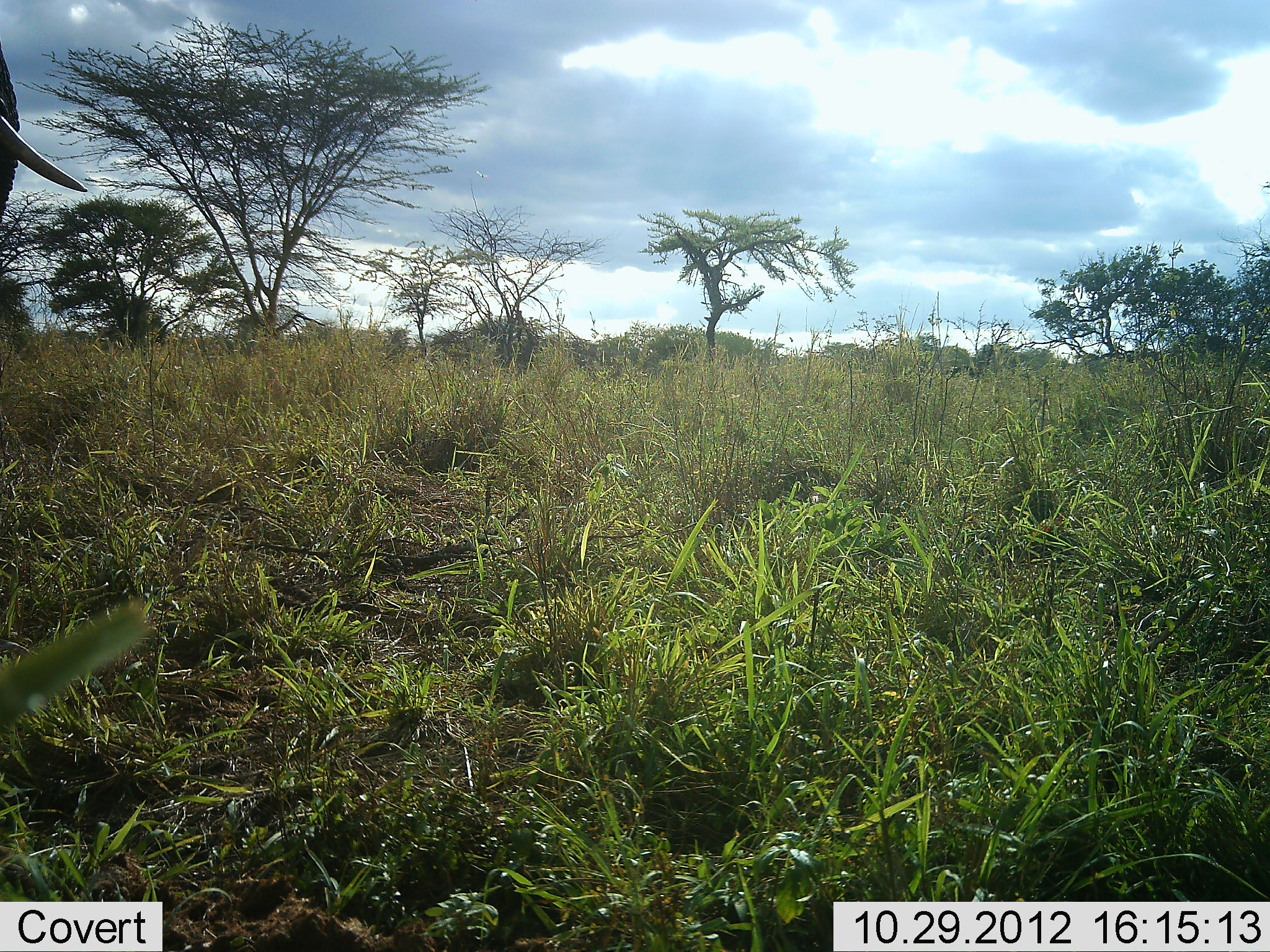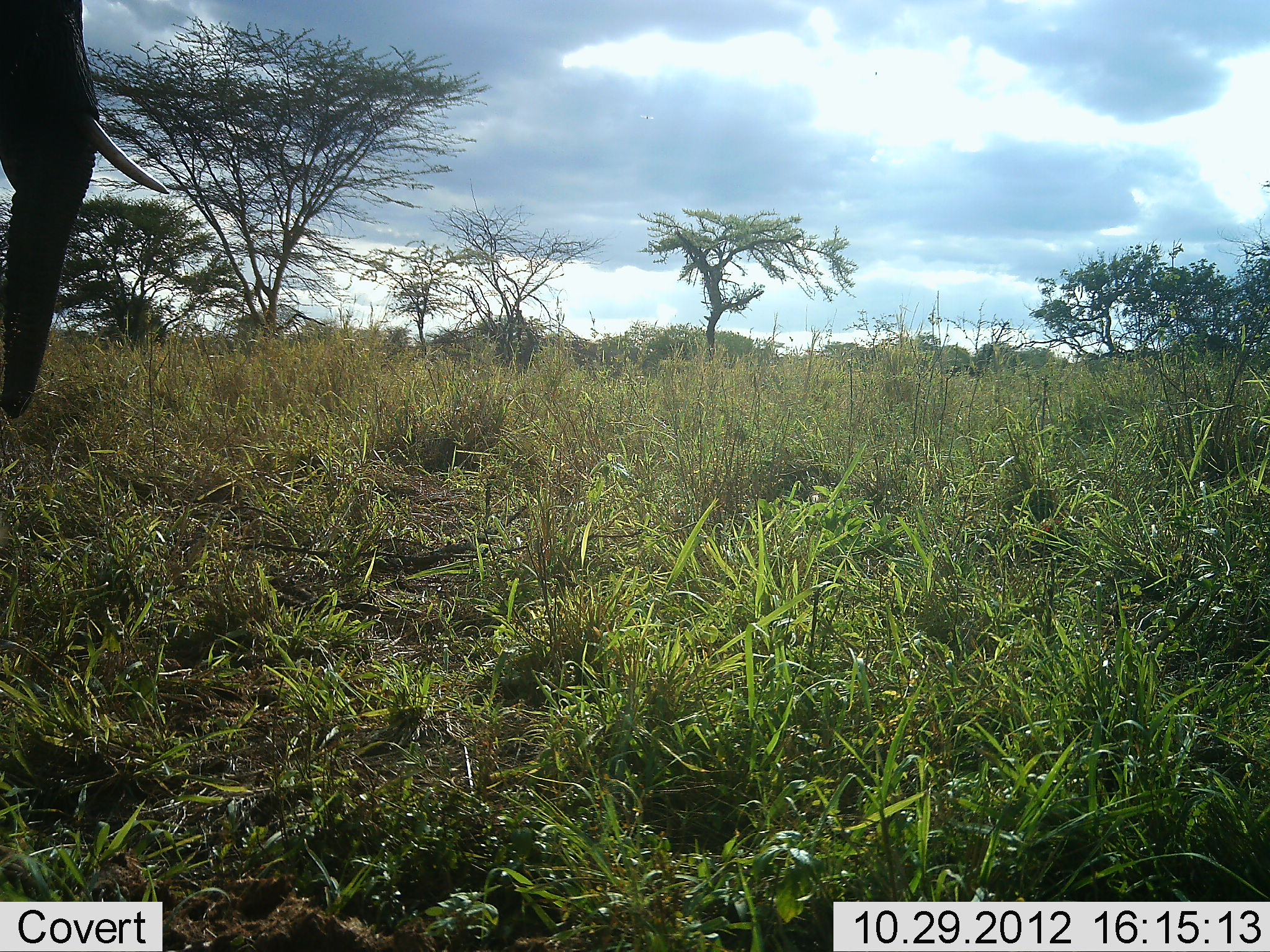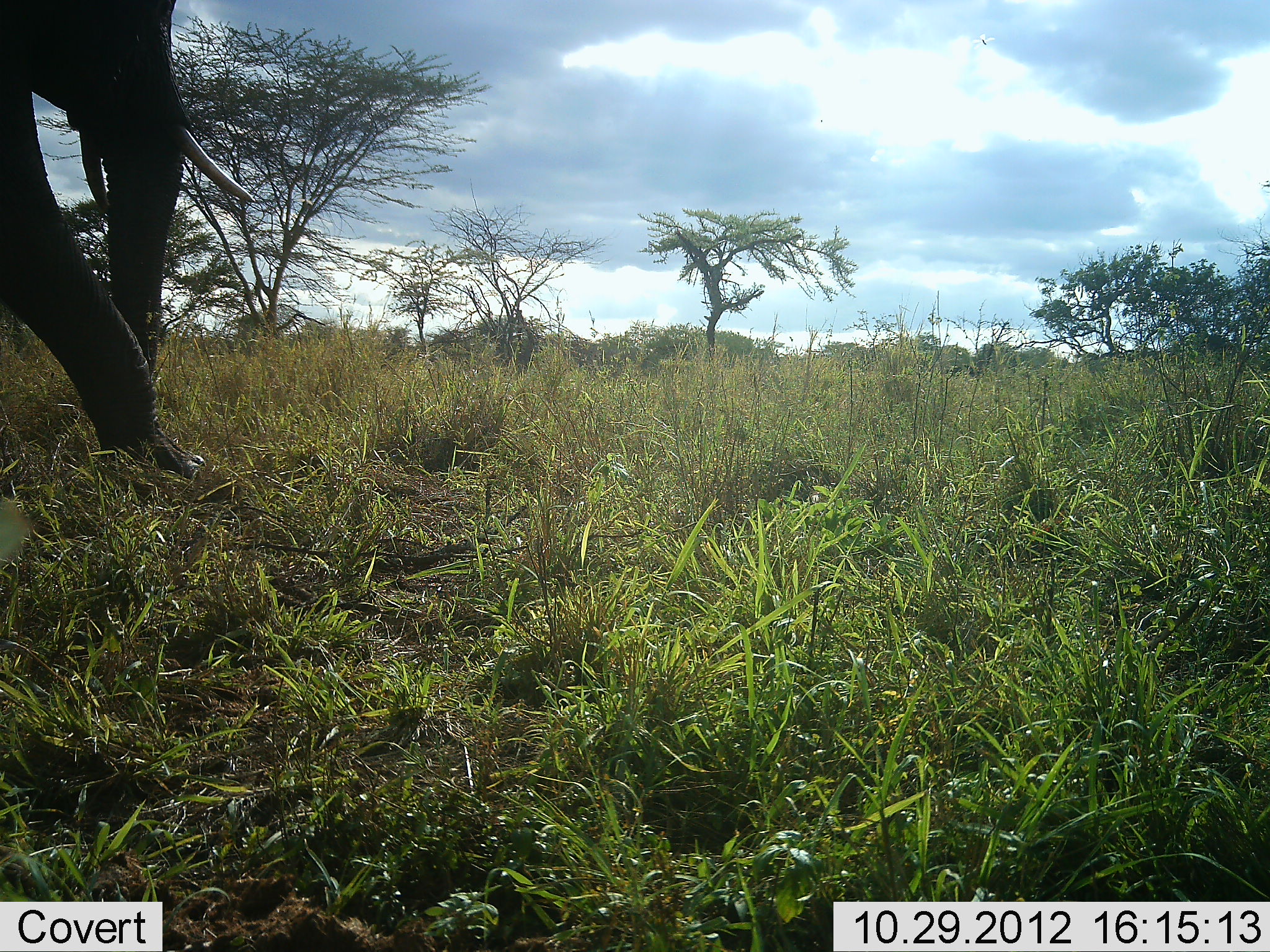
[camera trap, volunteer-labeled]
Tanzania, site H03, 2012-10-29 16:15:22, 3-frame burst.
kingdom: Animalia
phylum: Chordata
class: Mammalia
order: Proboscidea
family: Elephantidae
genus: Loxodonta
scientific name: Loxodonta africana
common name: african bush elephant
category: elephant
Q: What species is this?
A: Elephant (african bush elephant) (Loxodonta africana).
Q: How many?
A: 1.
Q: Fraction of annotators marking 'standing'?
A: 0%.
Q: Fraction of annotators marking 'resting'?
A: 0%.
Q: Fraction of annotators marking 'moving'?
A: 100%.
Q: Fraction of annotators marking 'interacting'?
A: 0%.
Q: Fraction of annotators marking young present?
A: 0%.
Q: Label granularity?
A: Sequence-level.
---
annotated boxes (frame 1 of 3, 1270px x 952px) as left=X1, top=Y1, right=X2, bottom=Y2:
animal: left=0, top=38, right=89, bottom=259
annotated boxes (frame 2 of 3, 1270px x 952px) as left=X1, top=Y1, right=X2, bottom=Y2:
animal: left=1, top=0, right=172, bottom=419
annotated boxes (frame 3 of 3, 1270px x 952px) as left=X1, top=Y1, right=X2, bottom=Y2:
animal: left=1, top=0, right=254, bottom=479